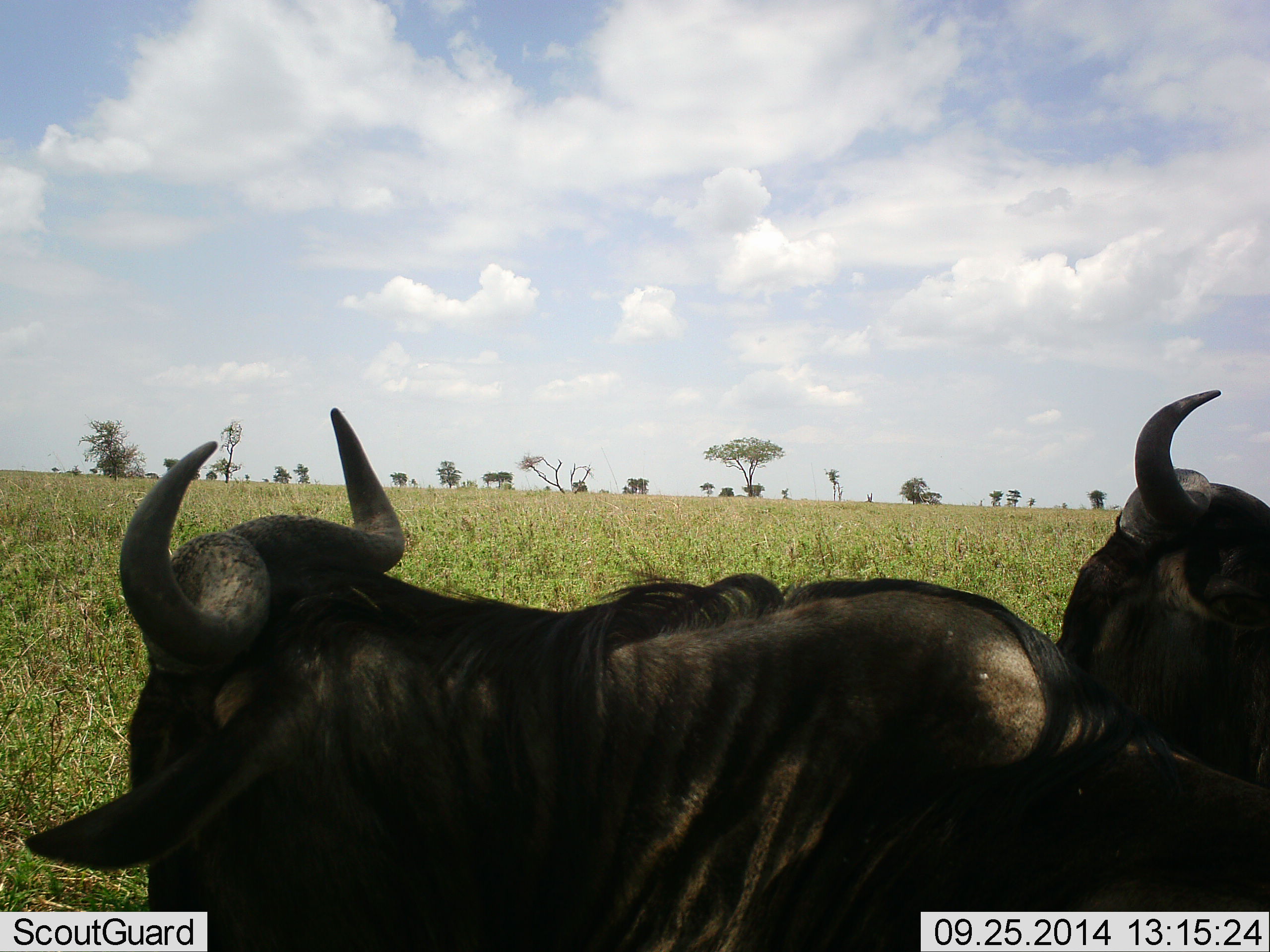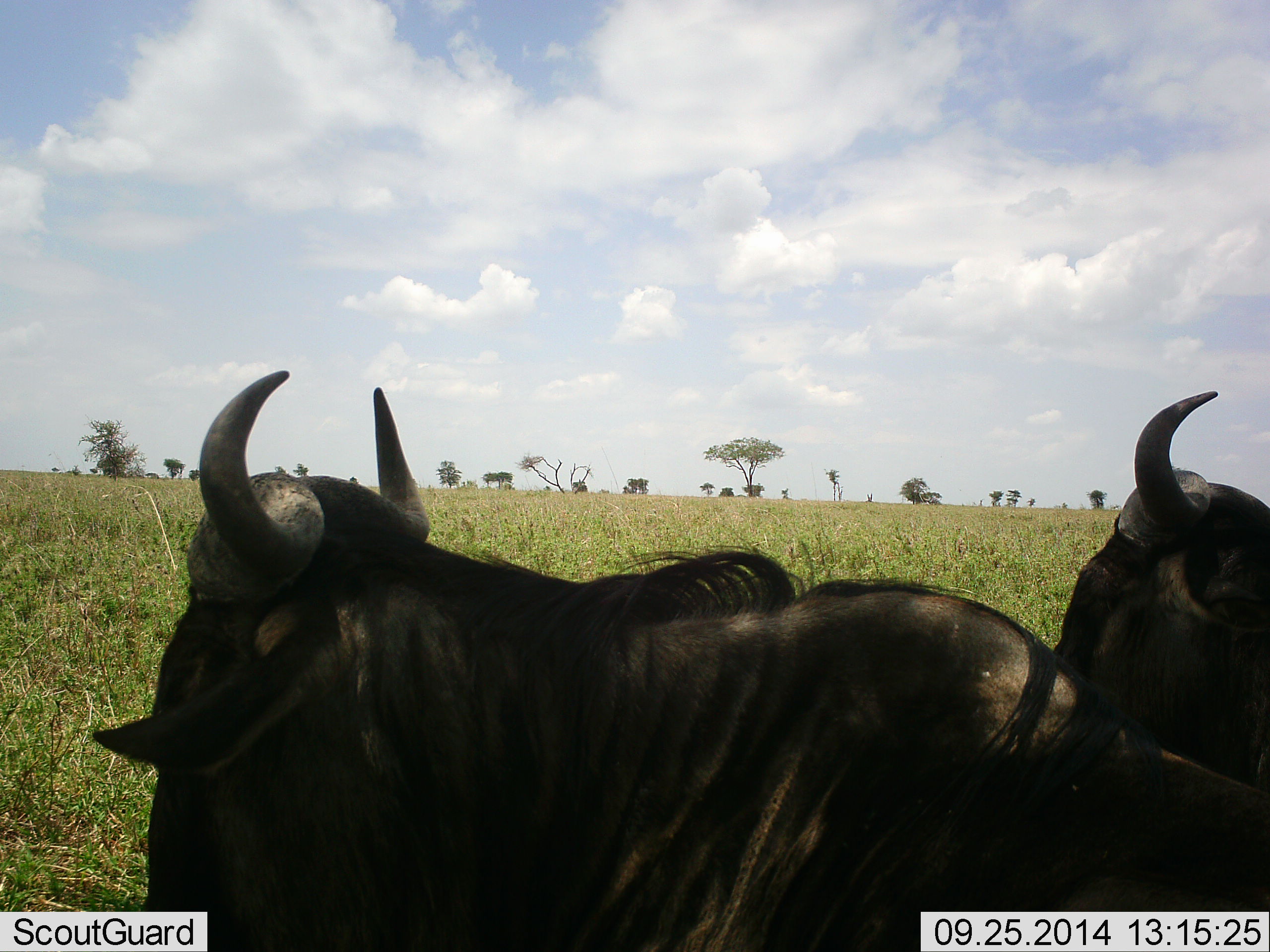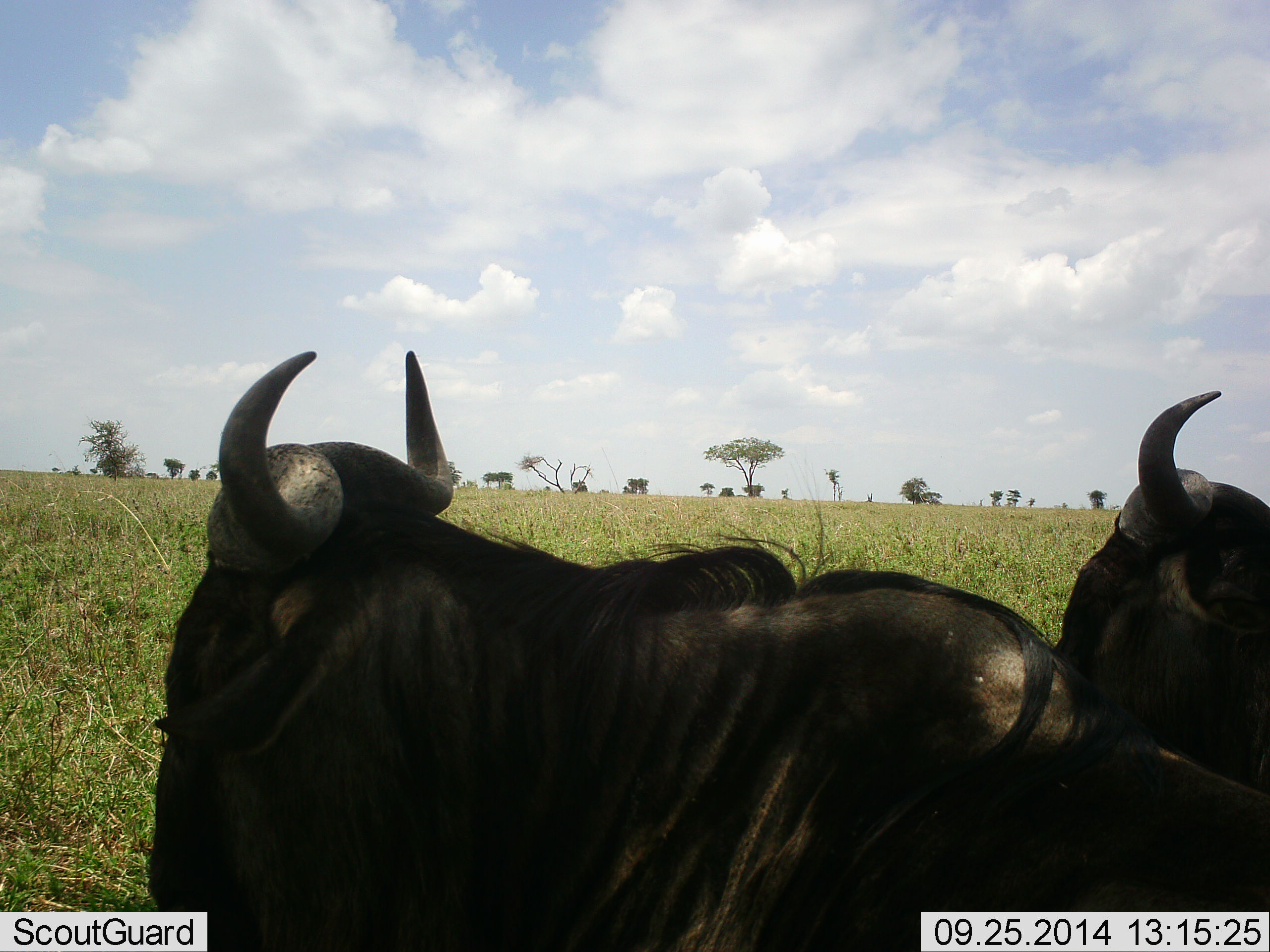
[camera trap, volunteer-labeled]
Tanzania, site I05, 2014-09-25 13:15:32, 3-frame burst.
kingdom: Animalia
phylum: Chordata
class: Mammalia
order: Artiodactyla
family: Bovidae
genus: Connochaetes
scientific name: Connochaetes taurinus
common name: blue wildebeest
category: wildebeest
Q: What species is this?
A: Wildebeest (blue wildebeest) (Connochaetes taurinus).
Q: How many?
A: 2.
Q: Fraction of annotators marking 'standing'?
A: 30%.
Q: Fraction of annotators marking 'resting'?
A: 60%.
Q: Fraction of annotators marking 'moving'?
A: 0%.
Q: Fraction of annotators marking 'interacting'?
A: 10%.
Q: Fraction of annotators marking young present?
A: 0%.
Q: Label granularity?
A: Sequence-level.